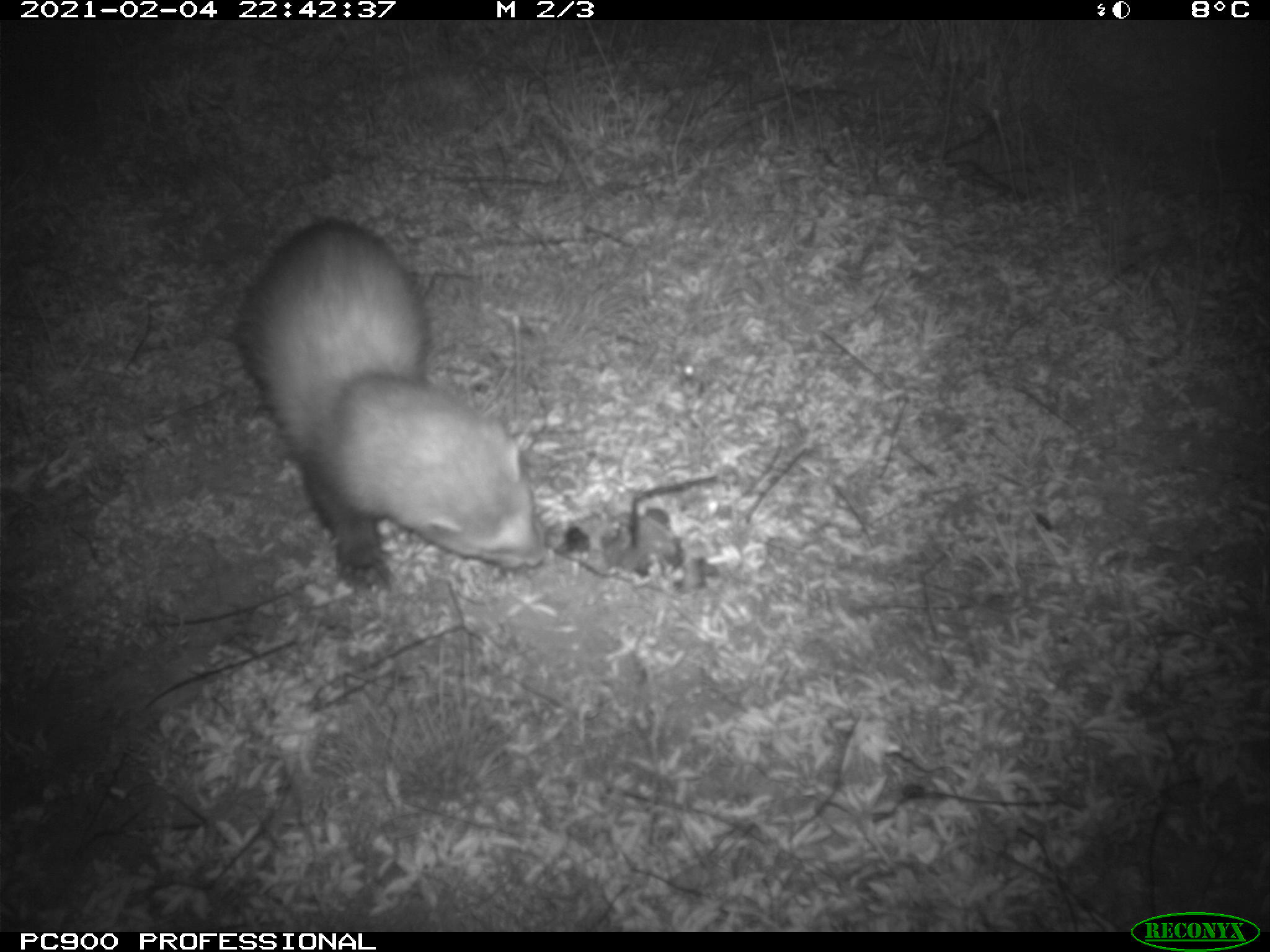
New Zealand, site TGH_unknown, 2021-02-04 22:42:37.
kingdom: Animalia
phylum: Chordata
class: Mammalia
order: Carnivora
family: Mustelidae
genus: Mustela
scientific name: Mustela furo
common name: ferret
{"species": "ferret (Mustela furo)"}